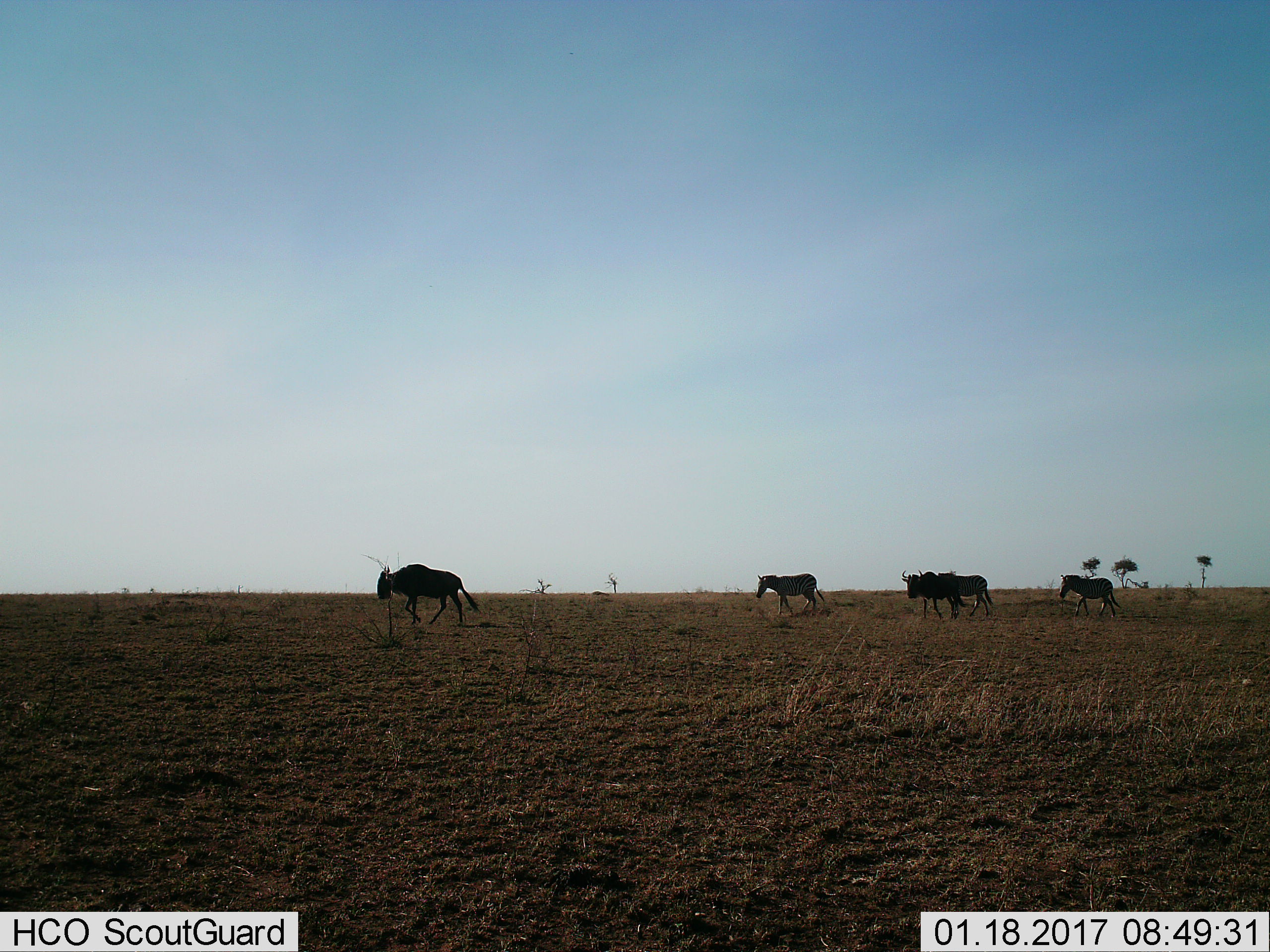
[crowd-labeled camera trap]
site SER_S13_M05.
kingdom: Animalia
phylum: Chordata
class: Mammalia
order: Artiodactyla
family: Bovidae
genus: Connochaetes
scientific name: Connochaetes taurinus taurinus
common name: blue wildebeest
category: wildebeestblue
Wildebeestblue (blue wildebeest) (Connochaetes taurinus taurinus), count 2. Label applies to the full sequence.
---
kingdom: Animalia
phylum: Chordata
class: Mammalia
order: Perissodactyla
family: Equidae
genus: Equus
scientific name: Equus quagga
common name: plains zebra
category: zebraplains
Zebraplains (plains zebra) (Equus quagga), count 3. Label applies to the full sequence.